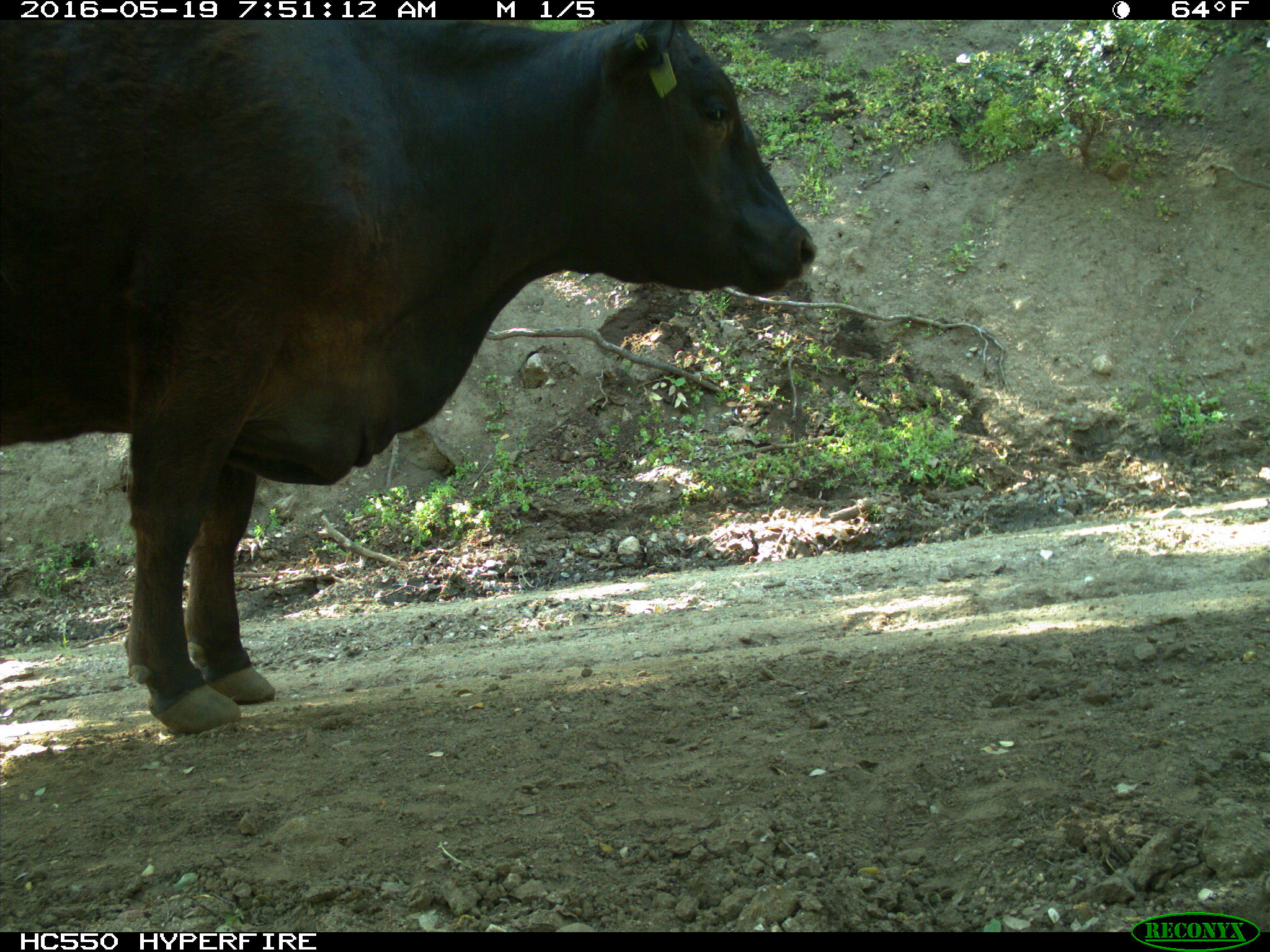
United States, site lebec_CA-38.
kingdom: Animalia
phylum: Chordata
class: Mammalia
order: Artiodactyla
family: Bovidae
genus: Bos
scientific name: Bos taurus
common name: domestic cow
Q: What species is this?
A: Bos taurus (domestic cow).